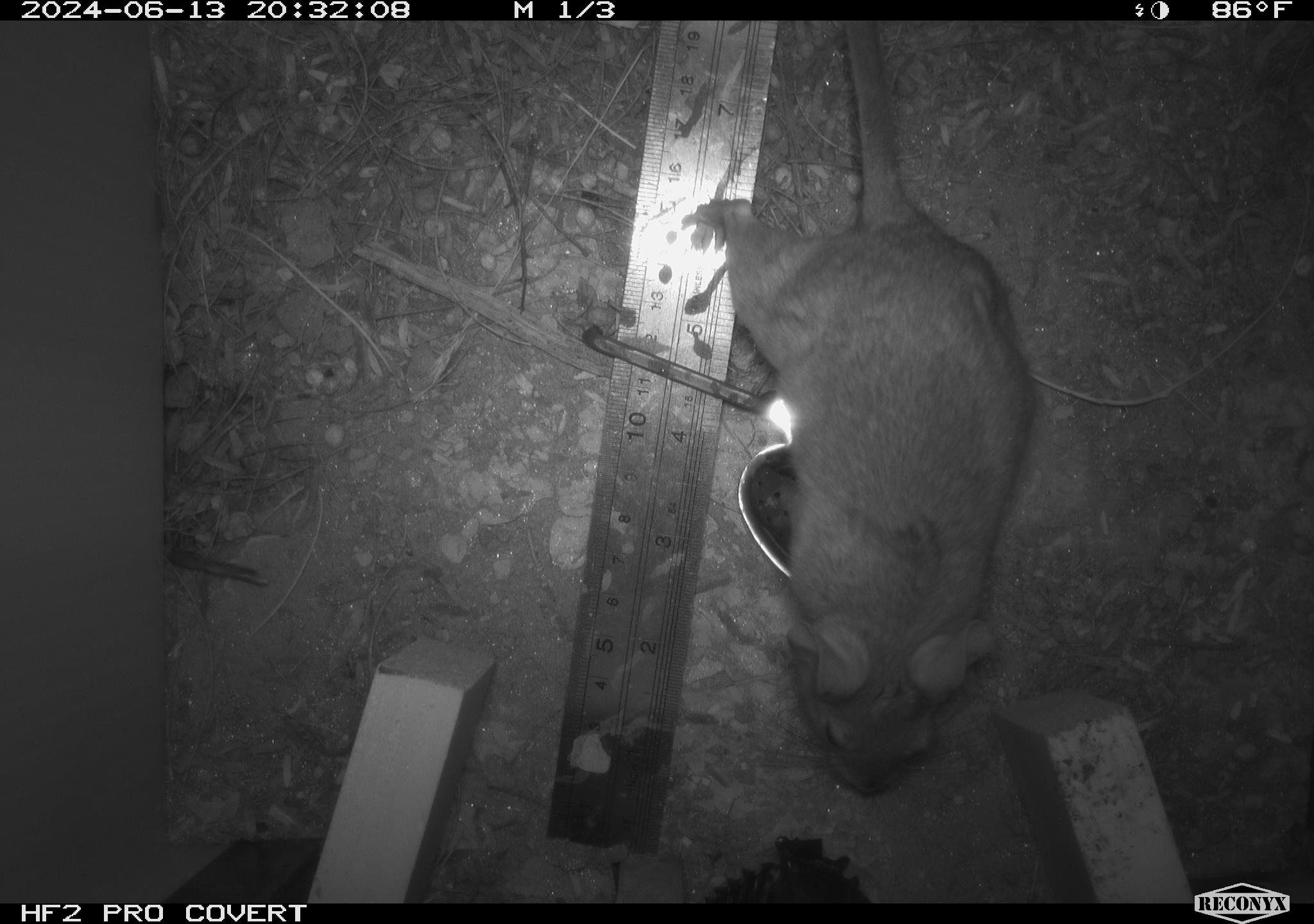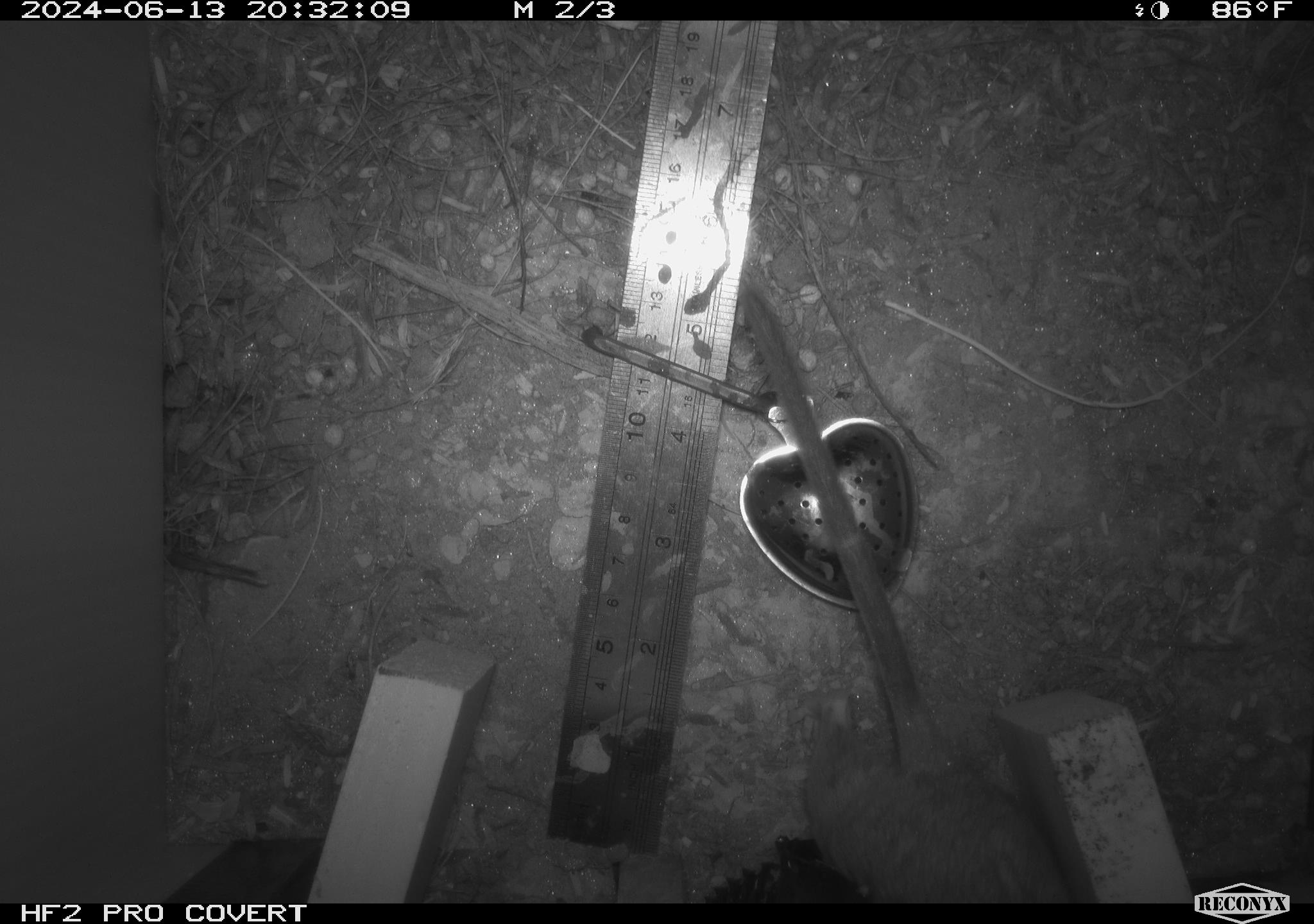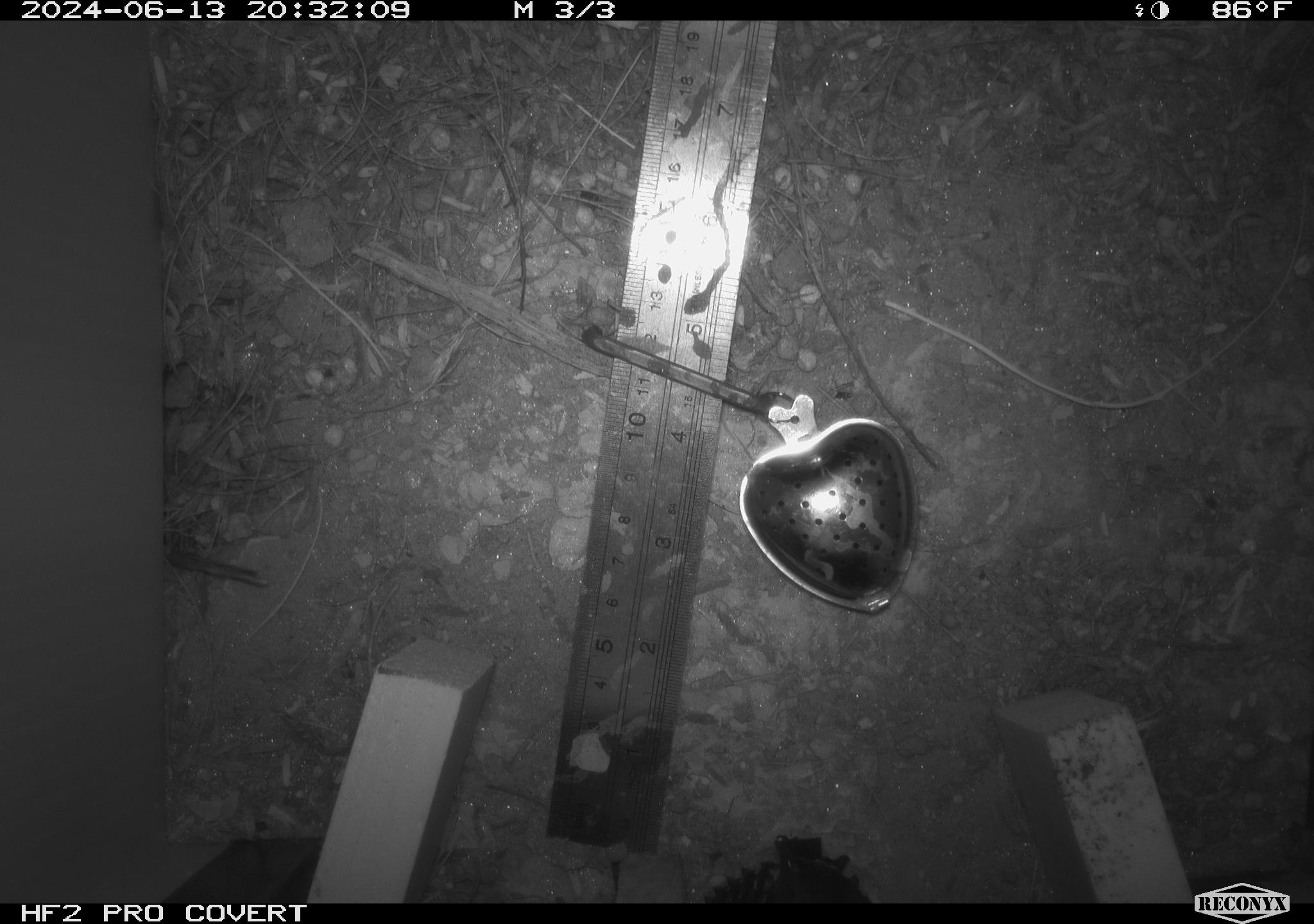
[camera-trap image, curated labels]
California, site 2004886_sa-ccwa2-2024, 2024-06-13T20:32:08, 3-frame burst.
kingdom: Animalia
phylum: Chordata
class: Mammalia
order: Rodentia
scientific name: Rodentia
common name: woodrat or rat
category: woodrat or rat species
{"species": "woodrat or rat species (woodrat or rat) (Rodentia)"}